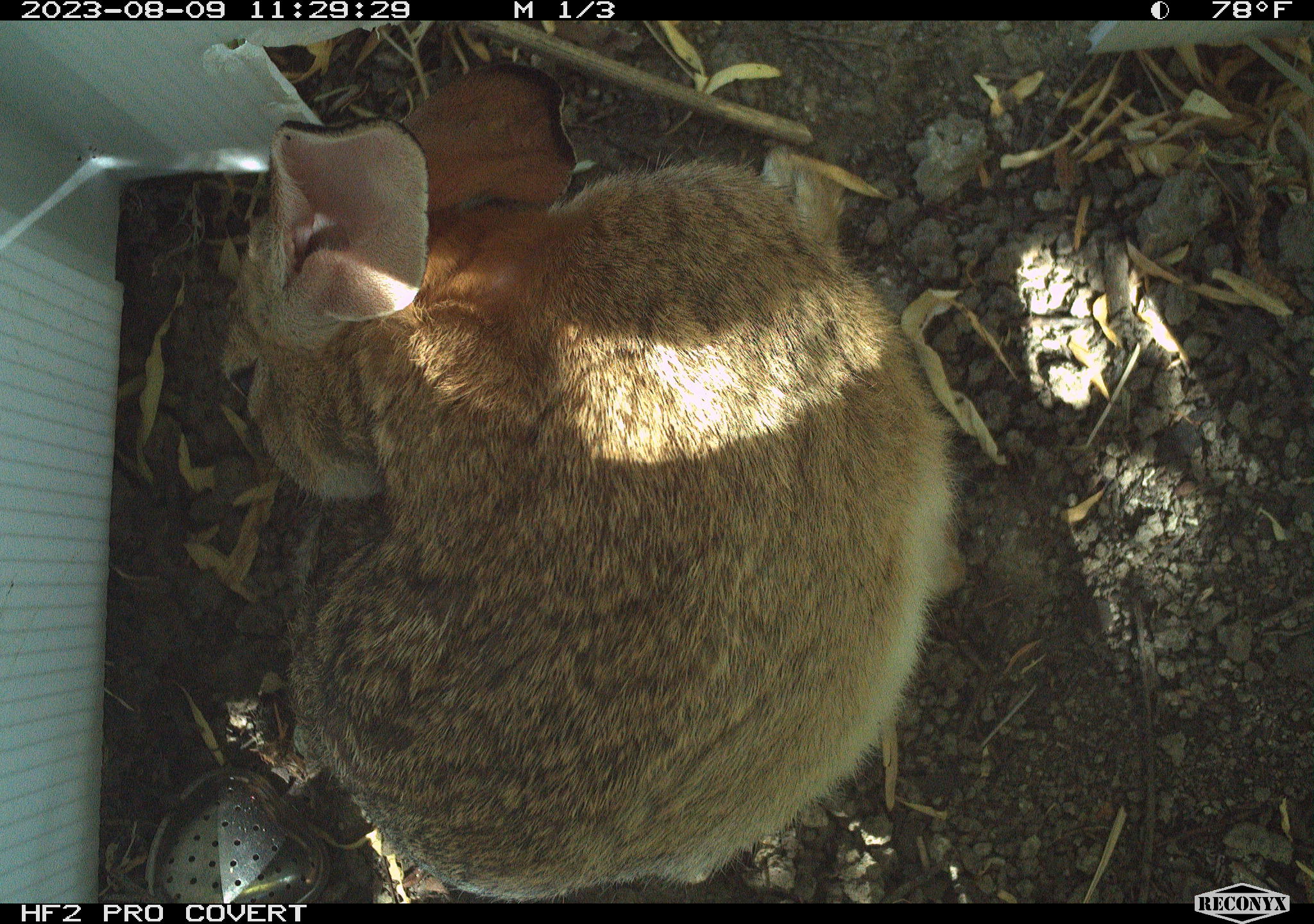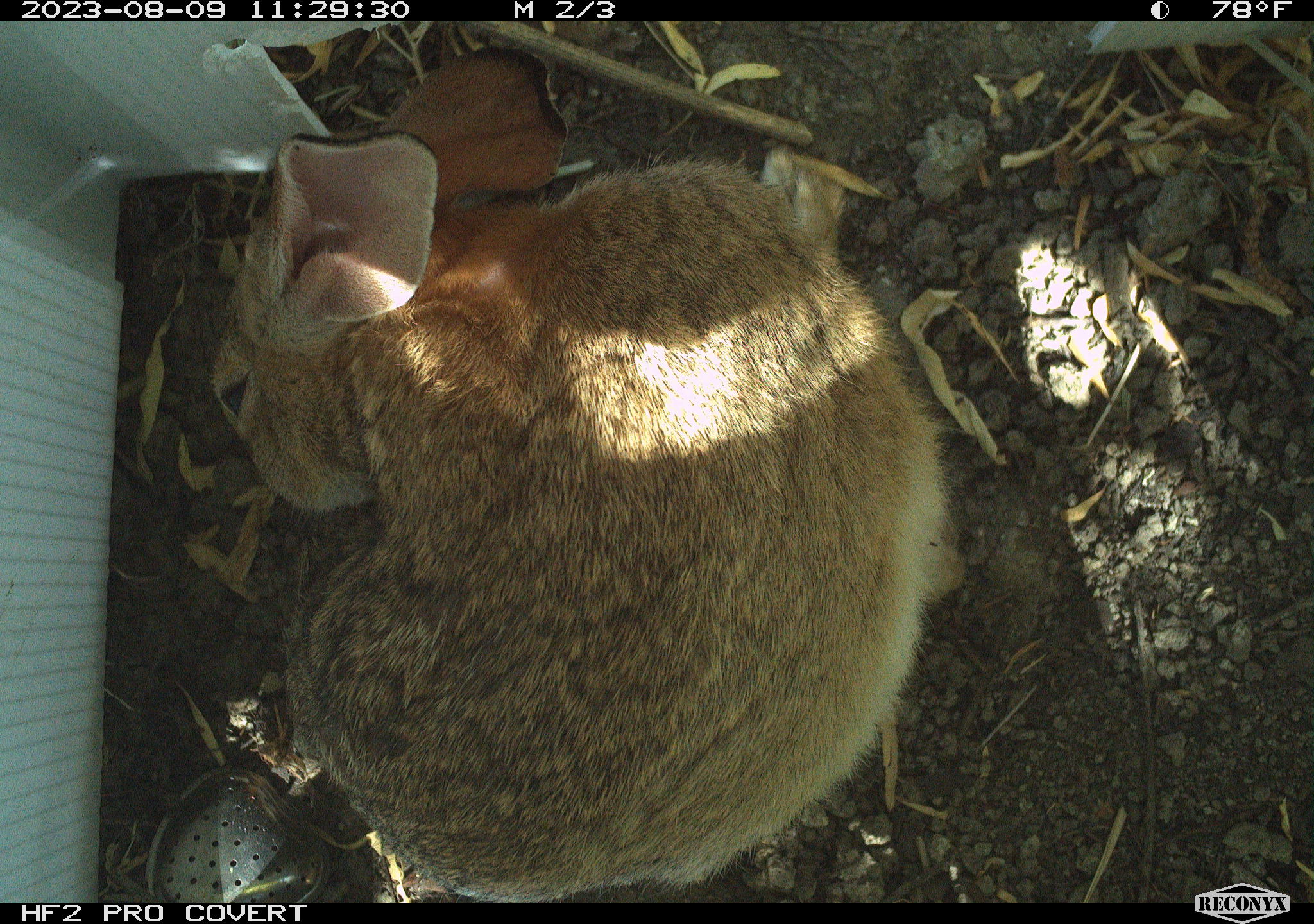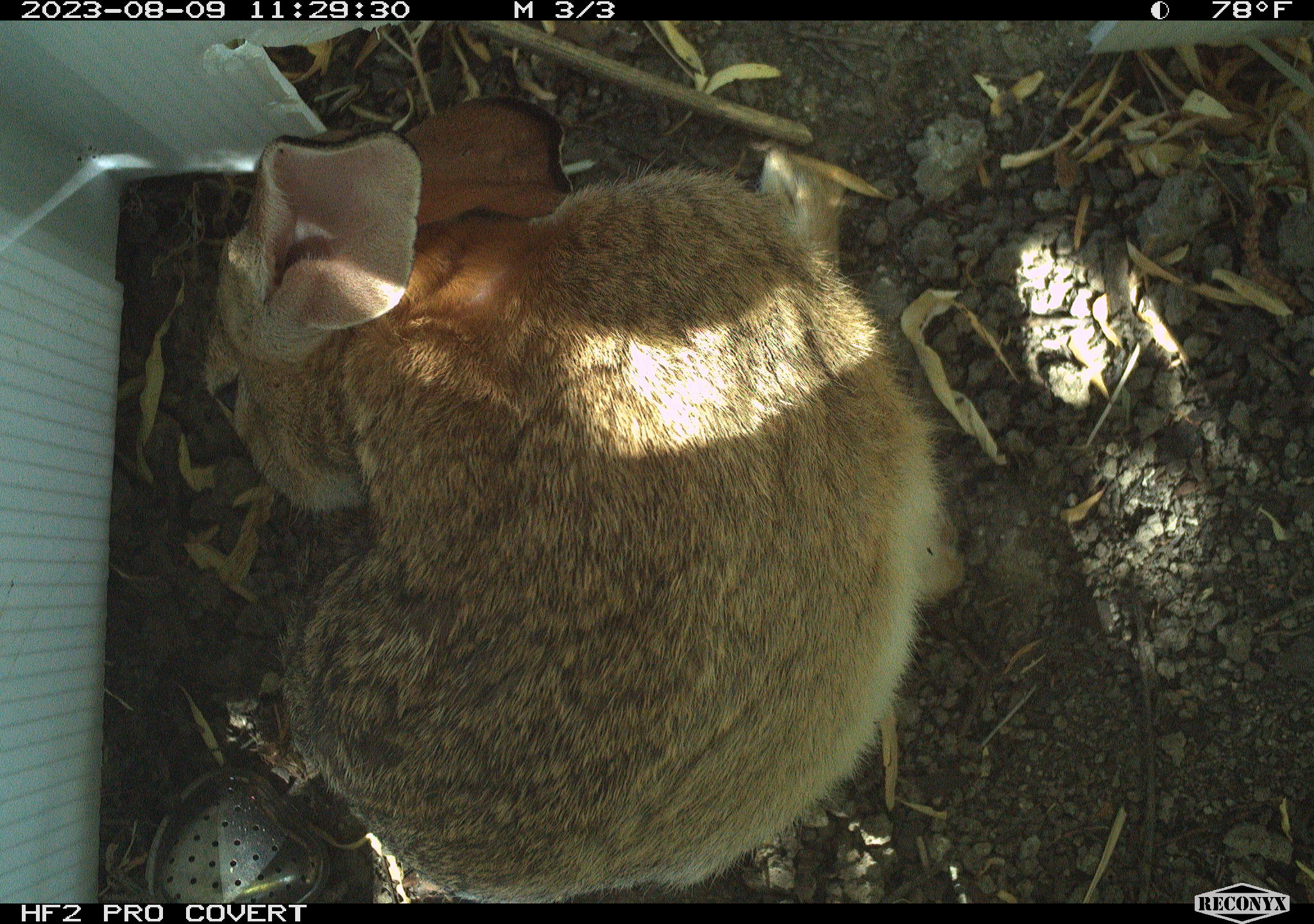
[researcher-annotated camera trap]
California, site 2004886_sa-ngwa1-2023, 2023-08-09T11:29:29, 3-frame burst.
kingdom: Animalia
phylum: Chordata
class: Mammalia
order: Lagomorpha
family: Leporidae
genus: Sylvilagus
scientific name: Sylvilagus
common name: cottontail rabbits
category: sylvilagus species